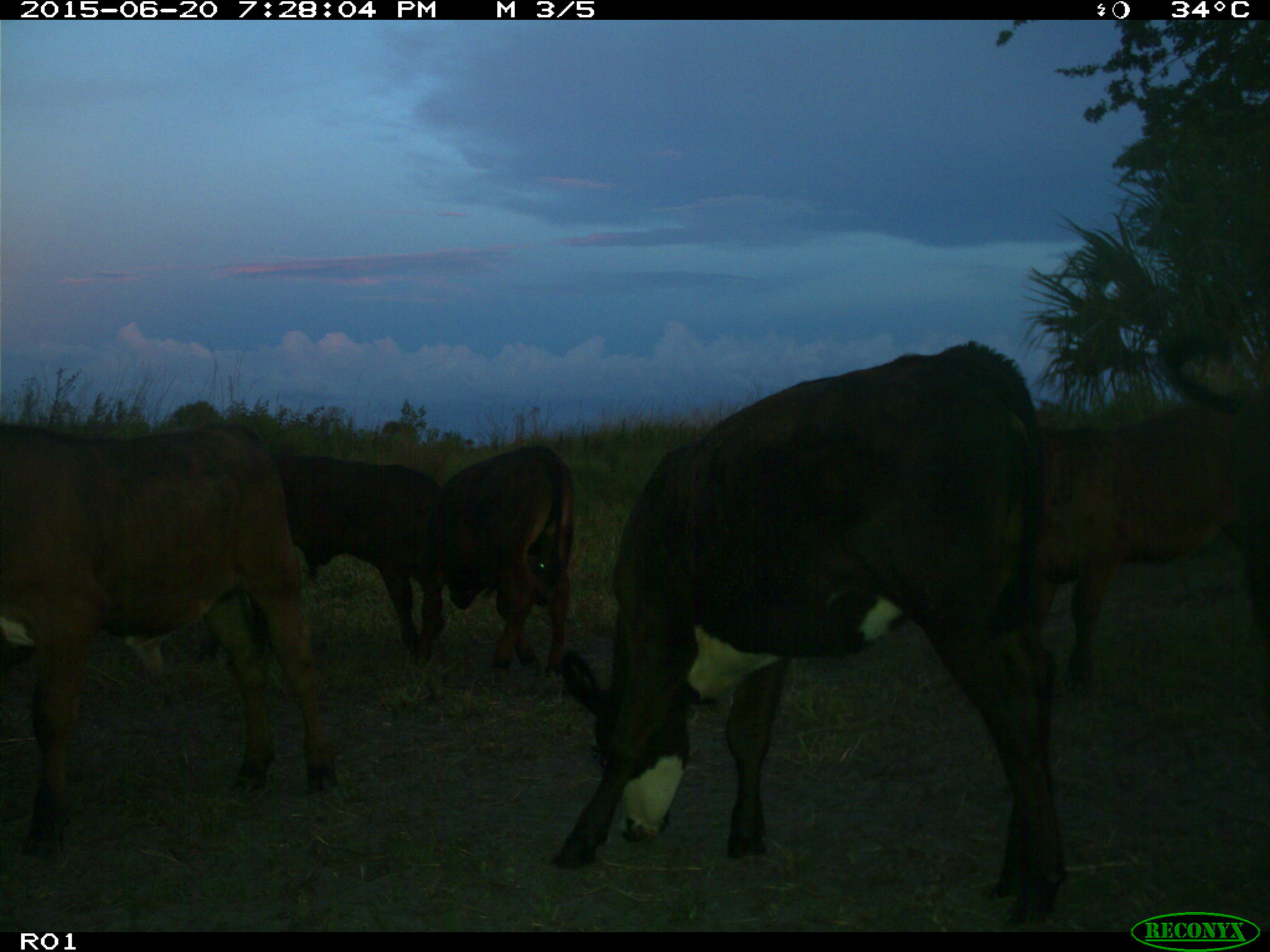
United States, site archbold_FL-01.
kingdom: Animalia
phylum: Chordata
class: Mammalia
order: Artiodactyla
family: Bovidae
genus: Bos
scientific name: Bos taurus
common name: domestic cow